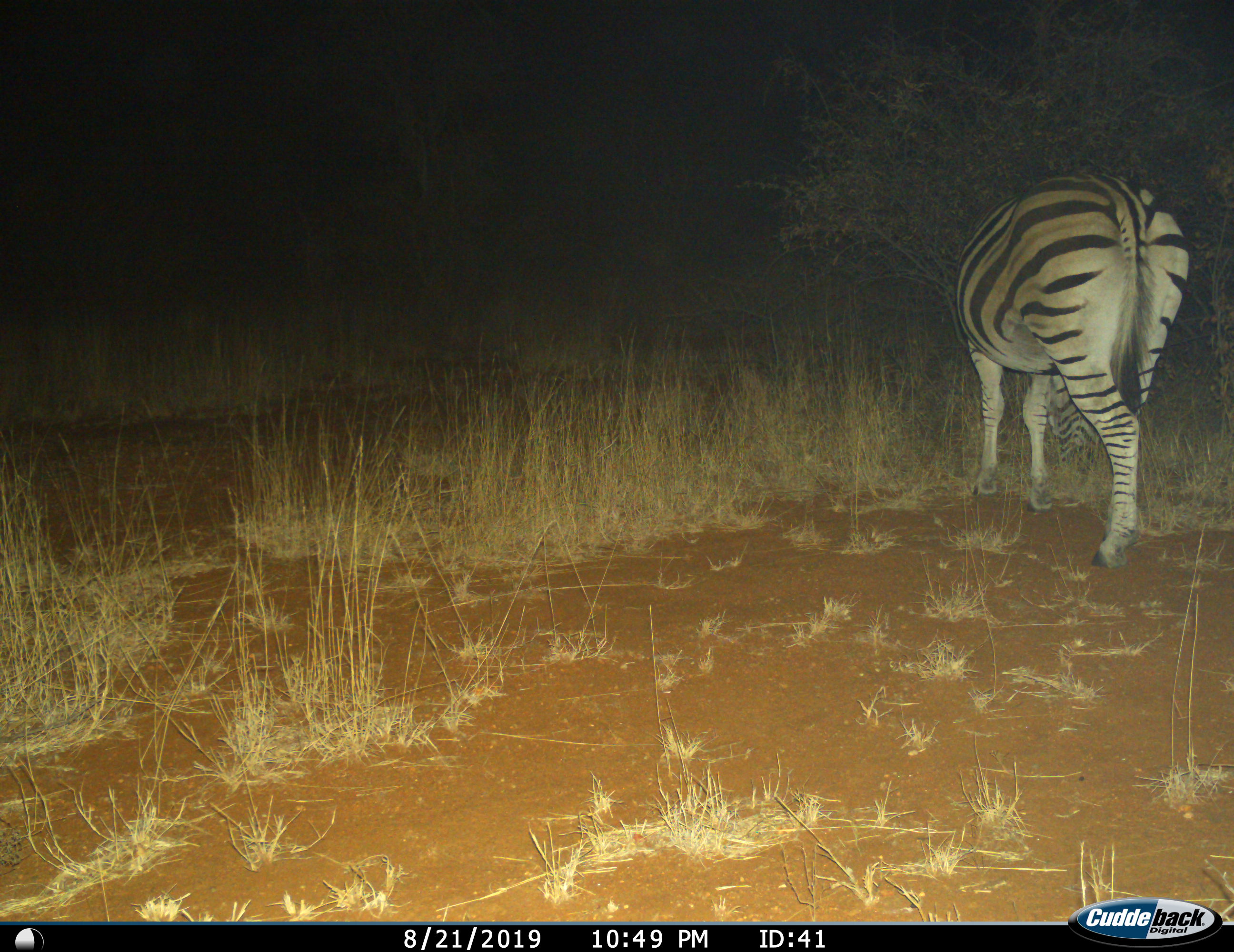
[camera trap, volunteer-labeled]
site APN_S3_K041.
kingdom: Animalia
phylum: Chordata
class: Mammalia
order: Perissodactyla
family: Equidae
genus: Equus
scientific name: Equus quagga burchellii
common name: burchell's zebra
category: zebraburchells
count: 1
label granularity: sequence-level